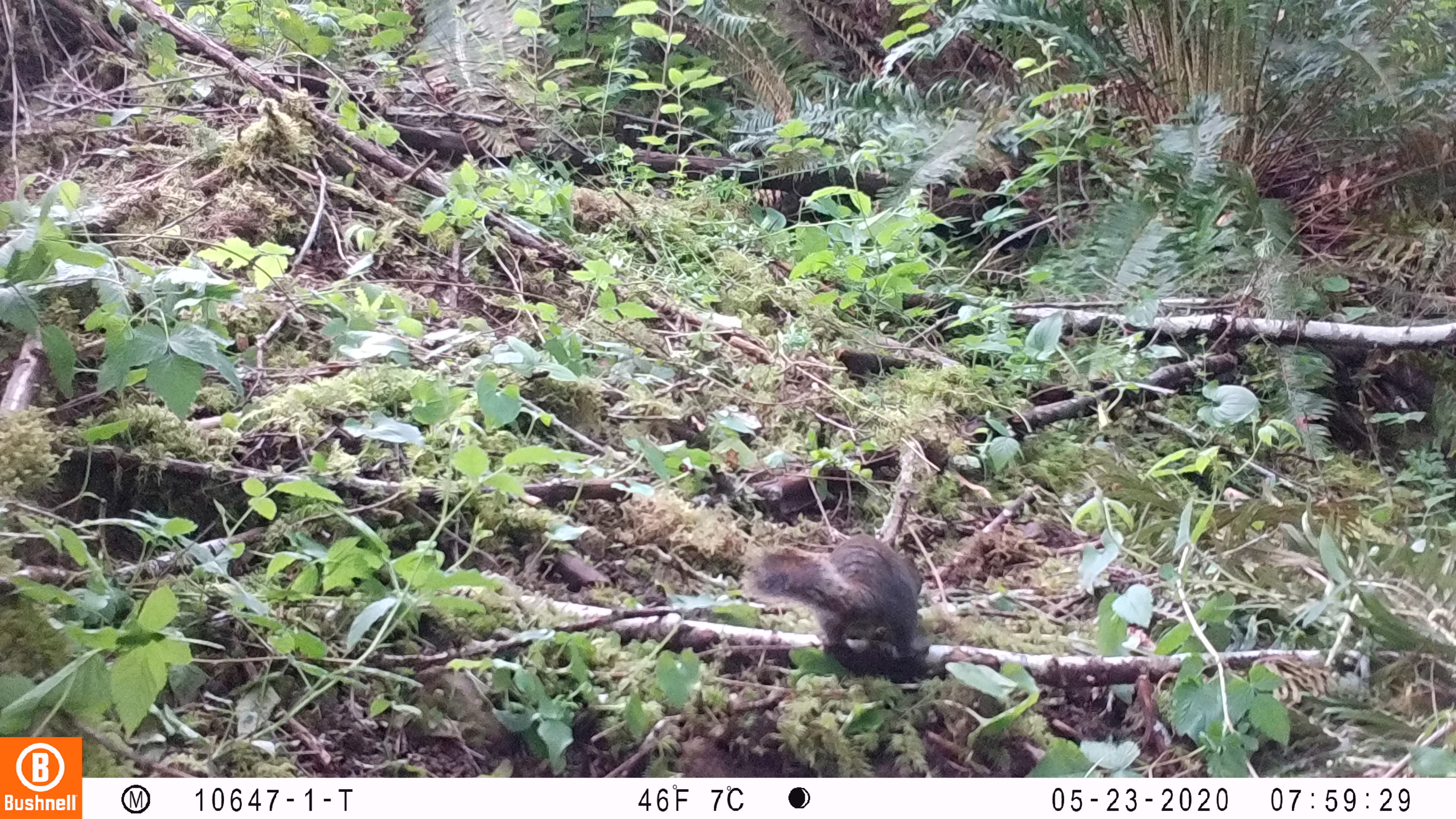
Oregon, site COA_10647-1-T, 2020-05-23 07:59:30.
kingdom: Animalia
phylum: Chordata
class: Mammalia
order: Rodentia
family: Sciuridae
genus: Tamiasciurus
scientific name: Tamiasciurus douglasii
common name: douglas squirrel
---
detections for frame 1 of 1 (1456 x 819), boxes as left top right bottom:
douglas squirrel: 747 525 927 672